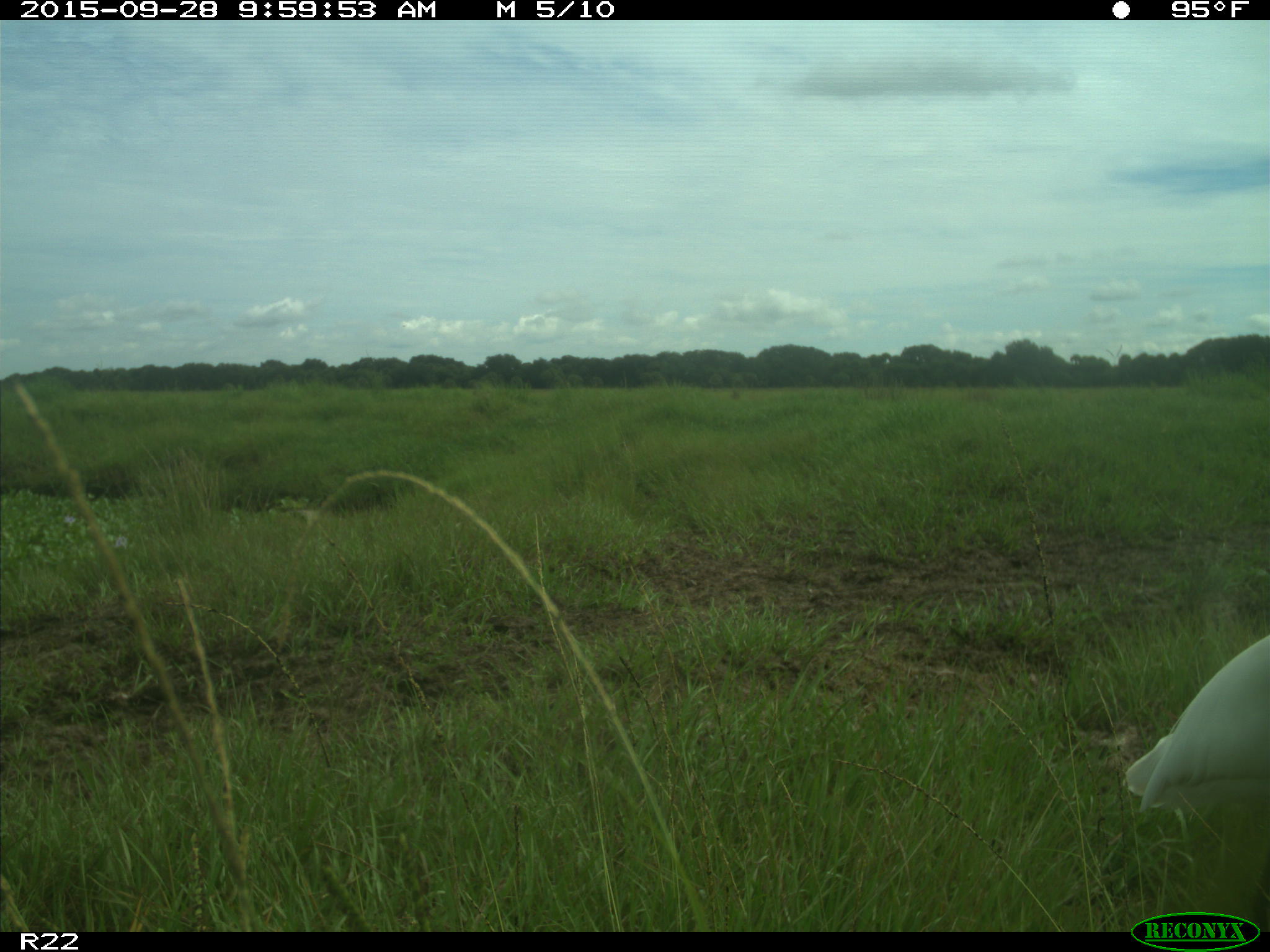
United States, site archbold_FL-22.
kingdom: Animalia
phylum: Chordata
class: Aves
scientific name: Aves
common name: birds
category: unidentified bird